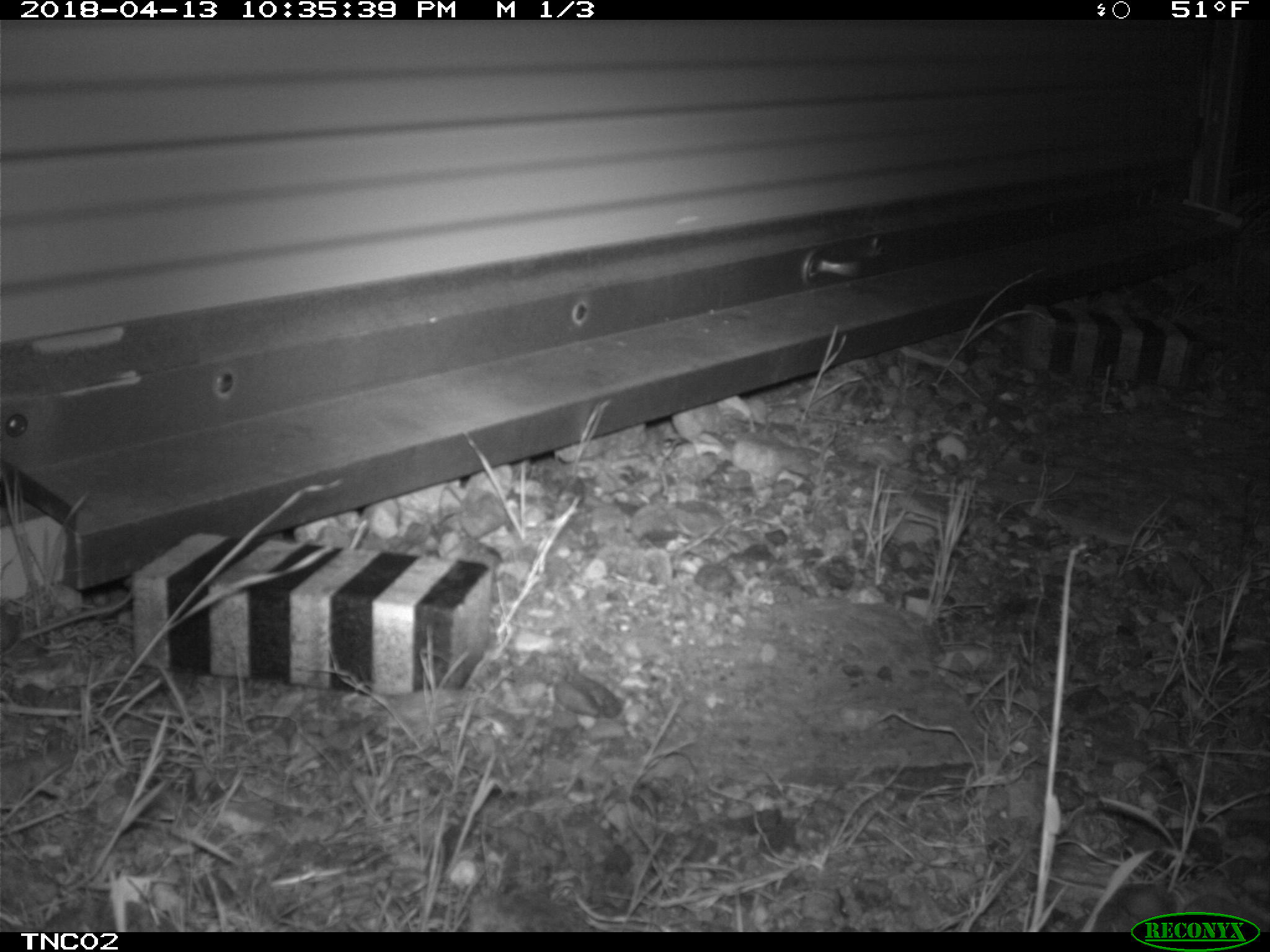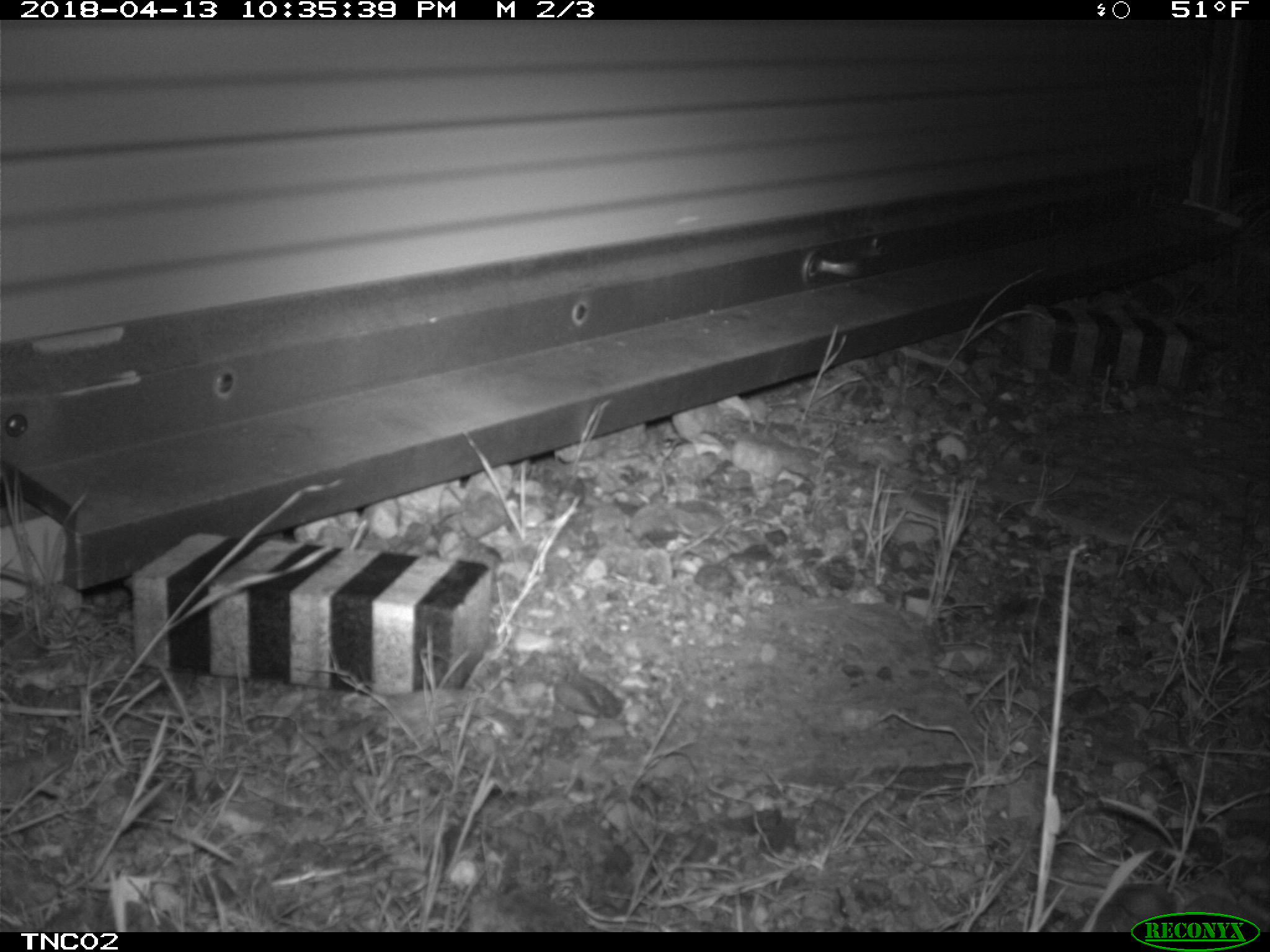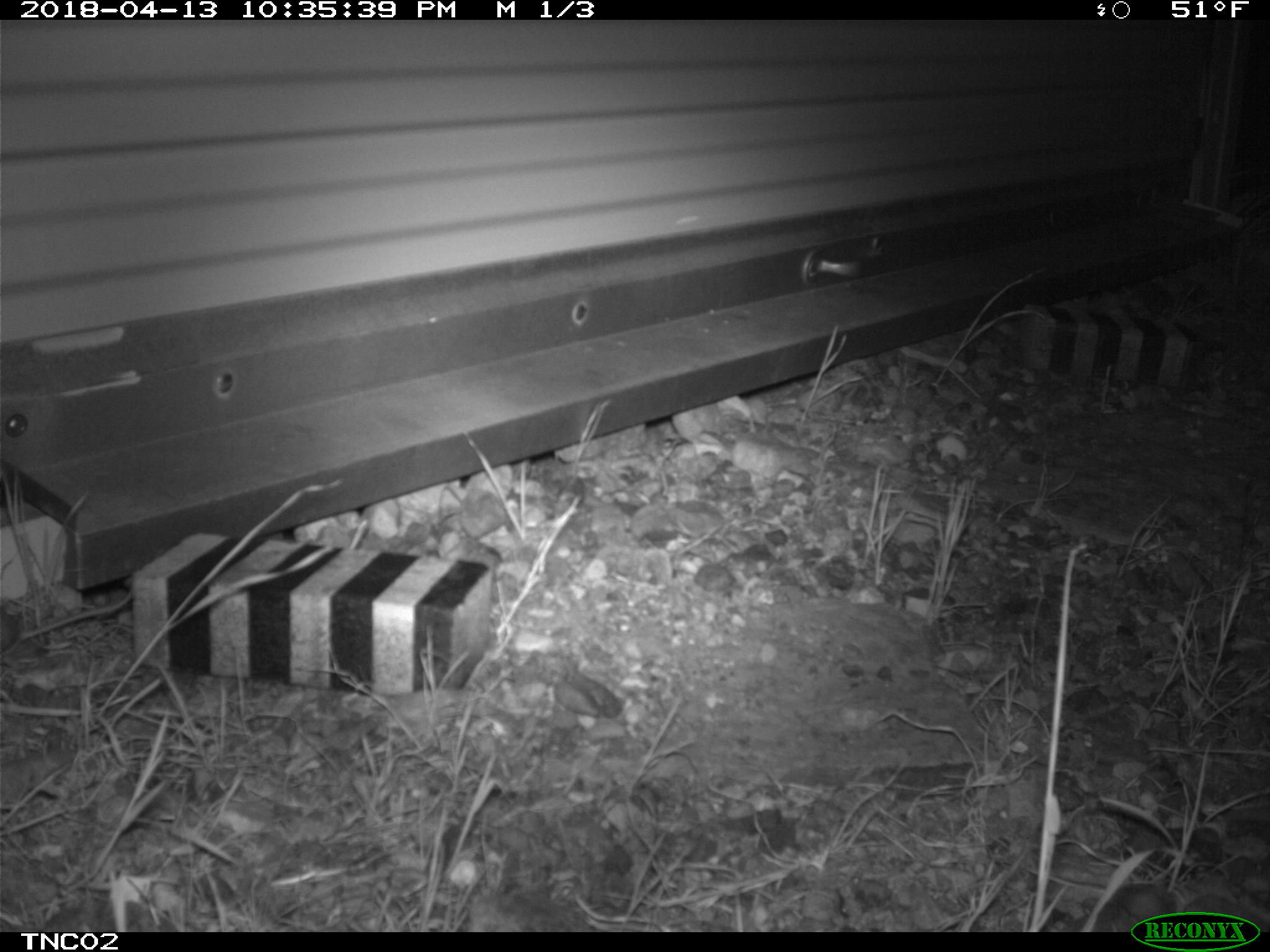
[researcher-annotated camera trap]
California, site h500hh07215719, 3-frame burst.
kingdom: Animalia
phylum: Chordata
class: Mammalia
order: Rodentia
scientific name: Rodentia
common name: rodent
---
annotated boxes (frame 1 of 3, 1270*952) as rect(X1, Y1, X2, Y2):
rodent: rect(19, 590, 131, 641)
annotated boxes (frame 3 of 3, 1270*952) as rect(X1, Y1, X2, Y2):
rodent: rect(0, 592, 131, 656)